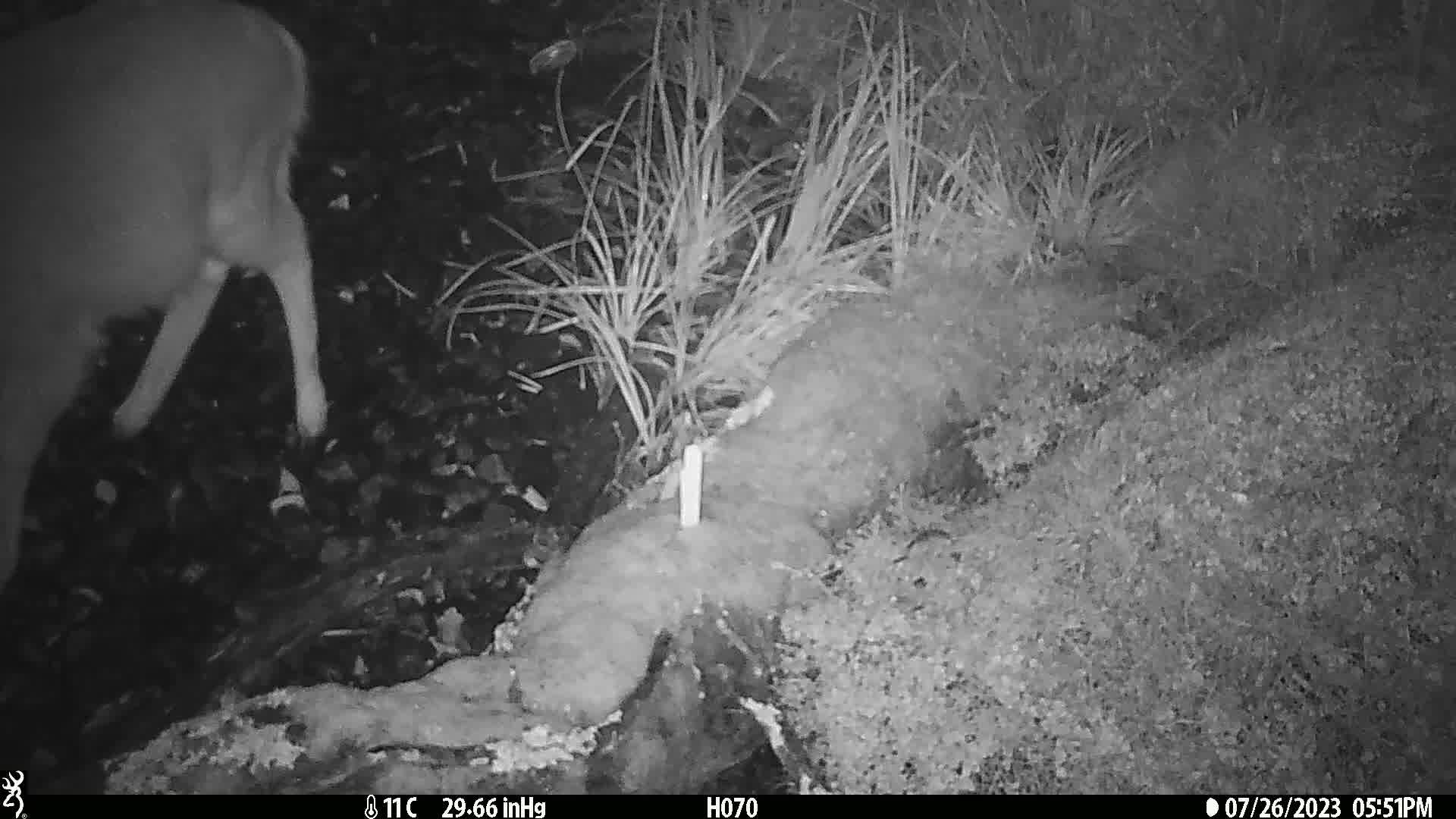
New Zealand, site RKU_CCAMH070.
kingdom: Animalia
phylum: Chordata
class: Mammalia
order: Artiodactyla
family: Cervidae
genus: Odocoileus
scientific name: Odocoileus virginianus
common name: white-tailed deer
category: white tailed deer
White tailed deer (white-tailed deer) (Odocoileus virginianus).